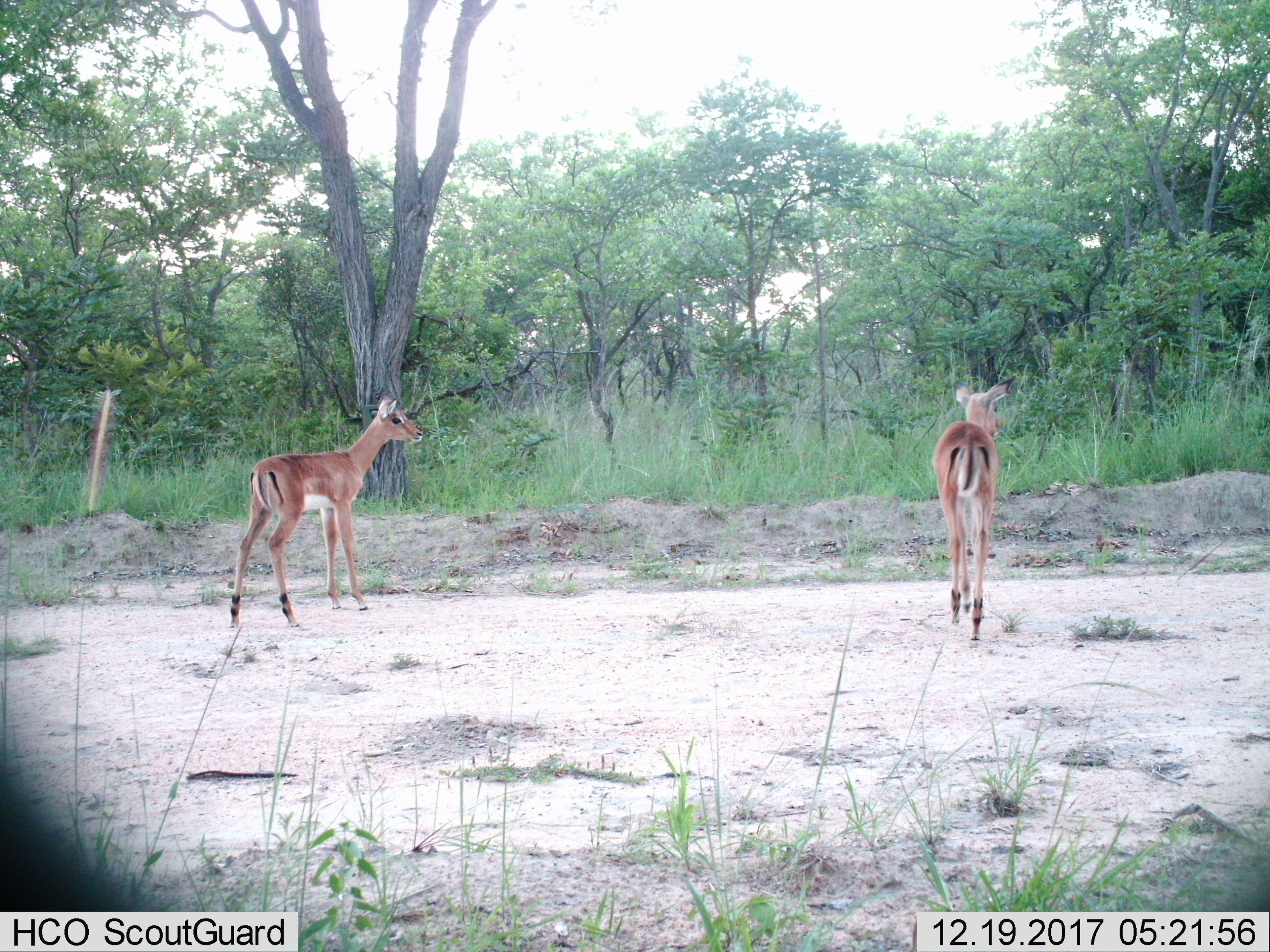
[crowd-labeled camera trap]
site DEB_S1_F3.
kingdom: Animalia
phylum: Chordata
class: Mammalia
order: Artiodactyla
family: Bovidae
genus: Aepyceros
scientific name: Aepyceros melampus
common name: impala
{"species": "impala (Aepyceros melampus)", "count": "2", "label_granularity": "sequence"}